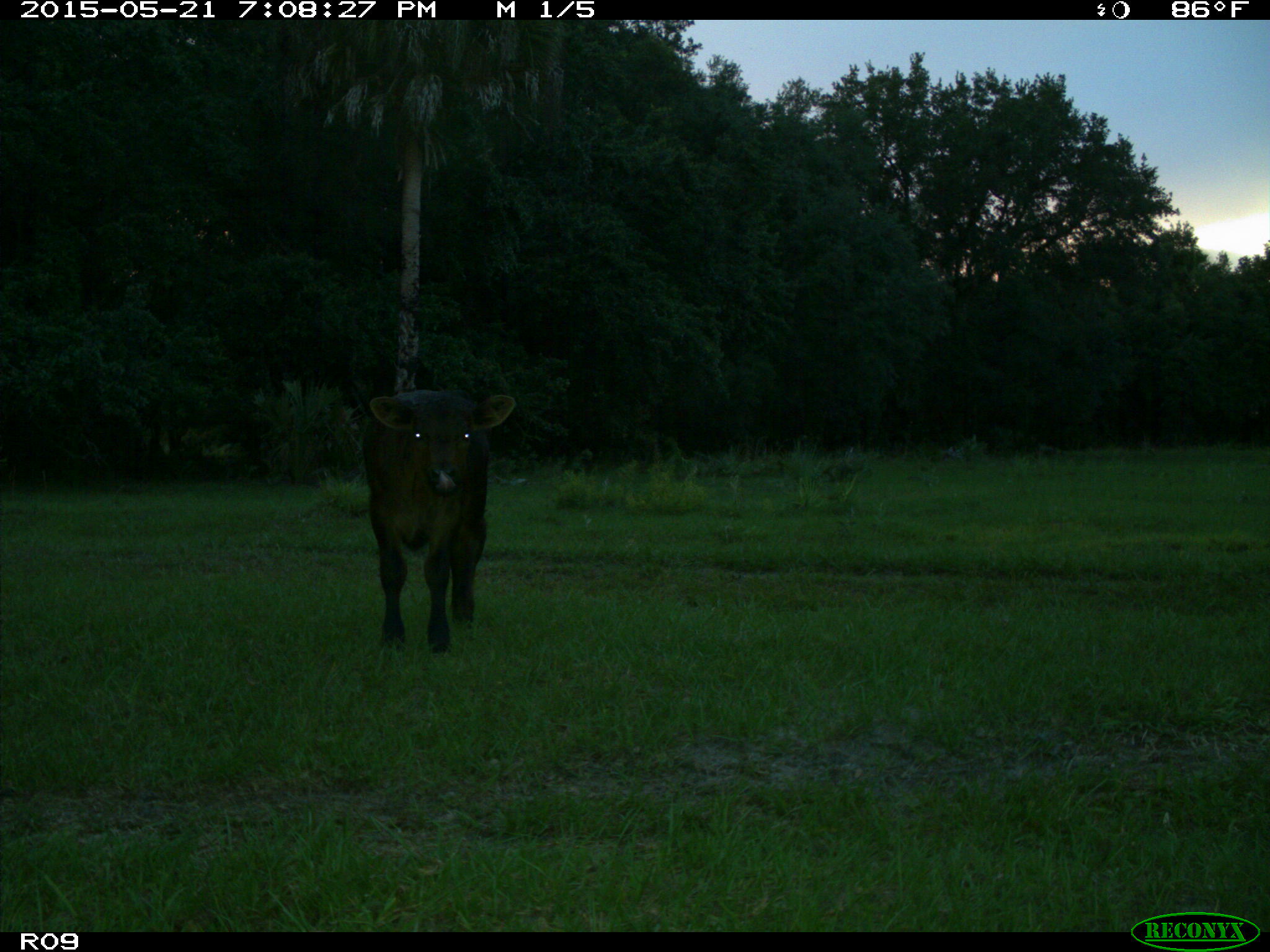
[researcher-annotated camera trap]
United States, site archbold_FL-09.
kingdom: Animalia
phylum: Chordata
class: Mammalia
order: Artiodactyla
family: Bovidae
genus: Bos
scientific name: Bos taurus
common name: domestic cow